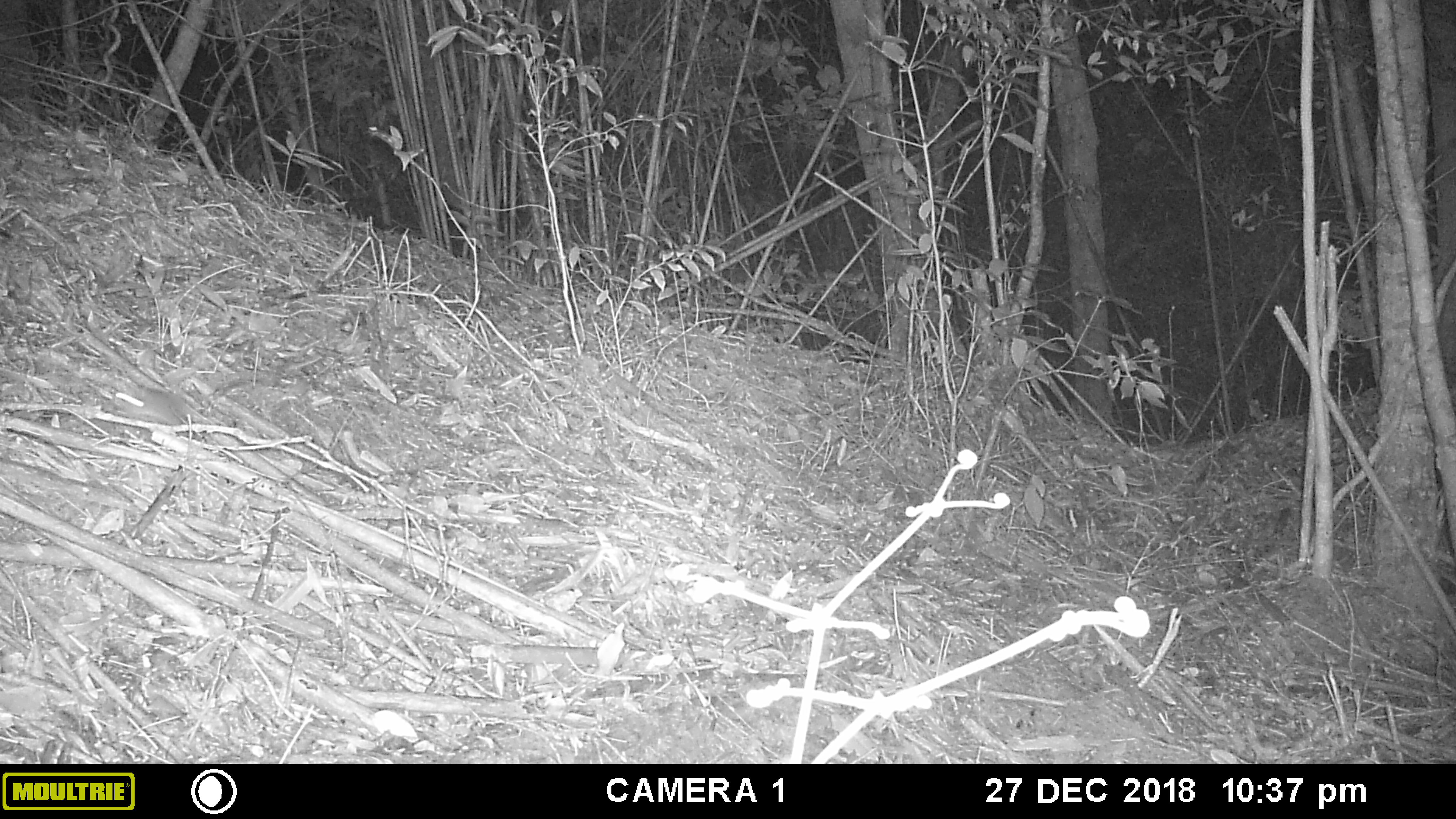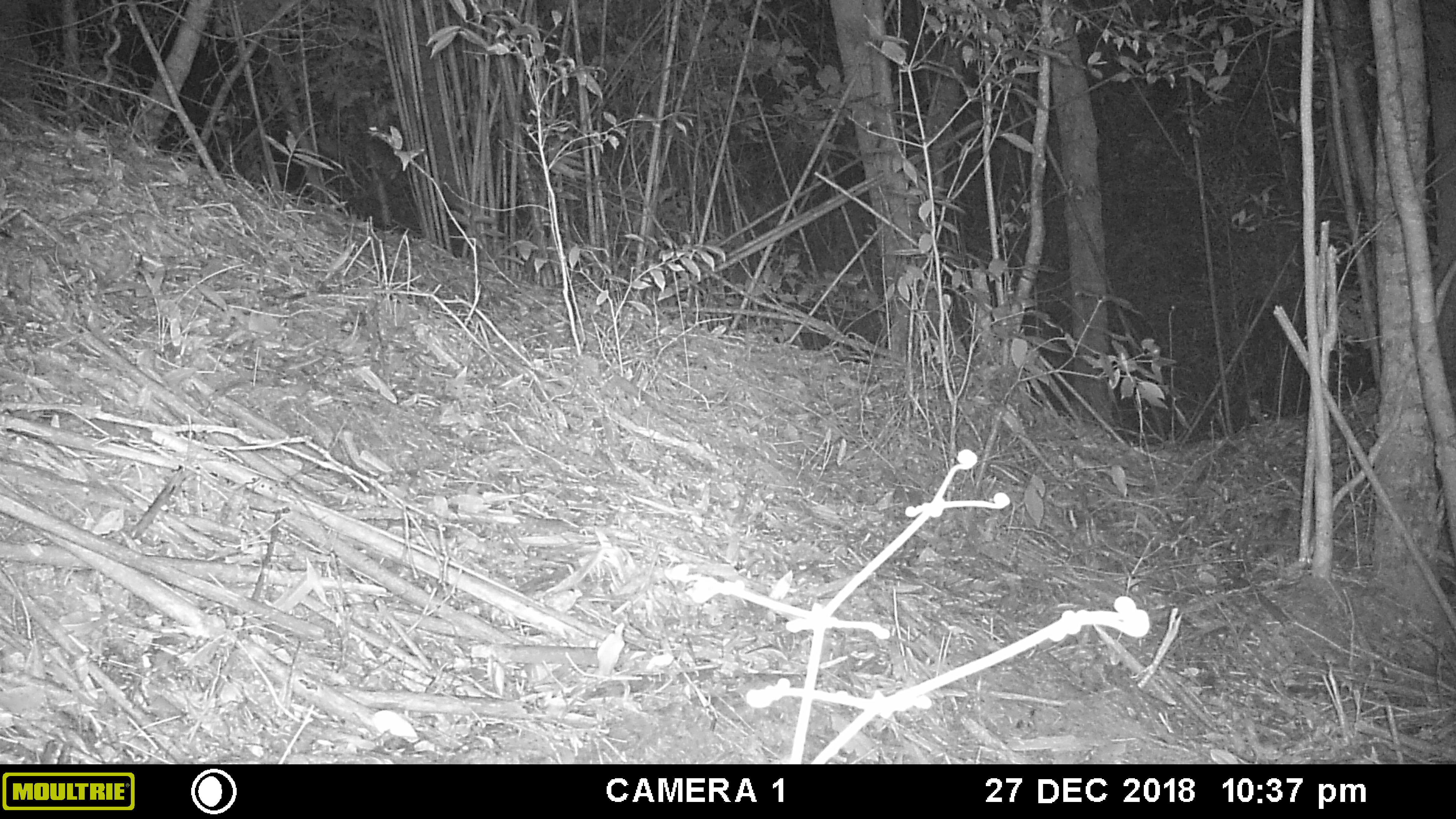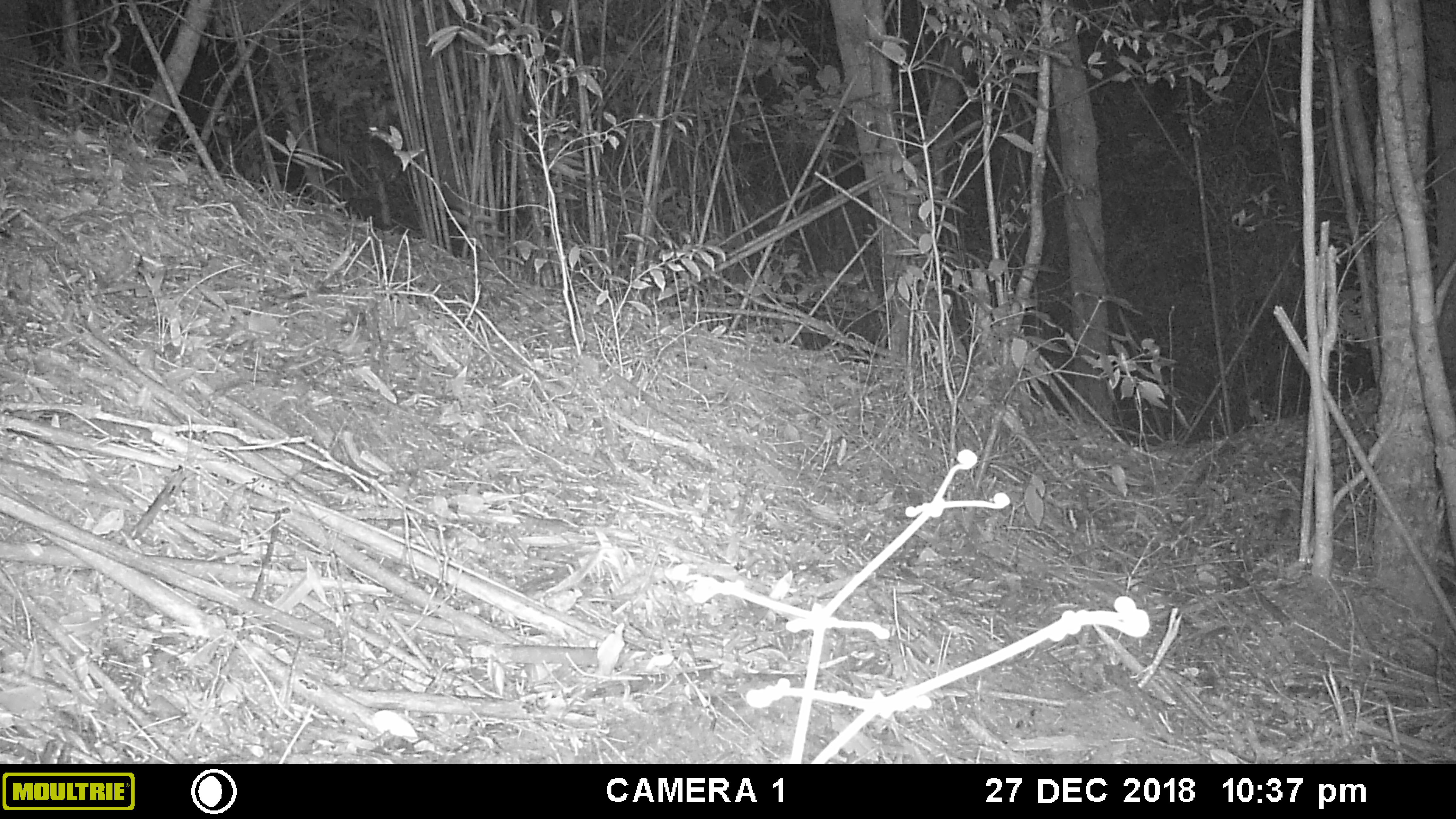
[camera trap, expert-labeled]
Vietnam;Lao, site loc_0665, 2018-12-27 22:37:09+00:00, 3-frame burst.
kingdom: Animalia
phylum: Chordata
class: Mammalia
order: Rodentia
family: Muridae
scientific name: Muridae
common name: old-world mice and rats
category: unidentified murid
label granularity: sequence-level